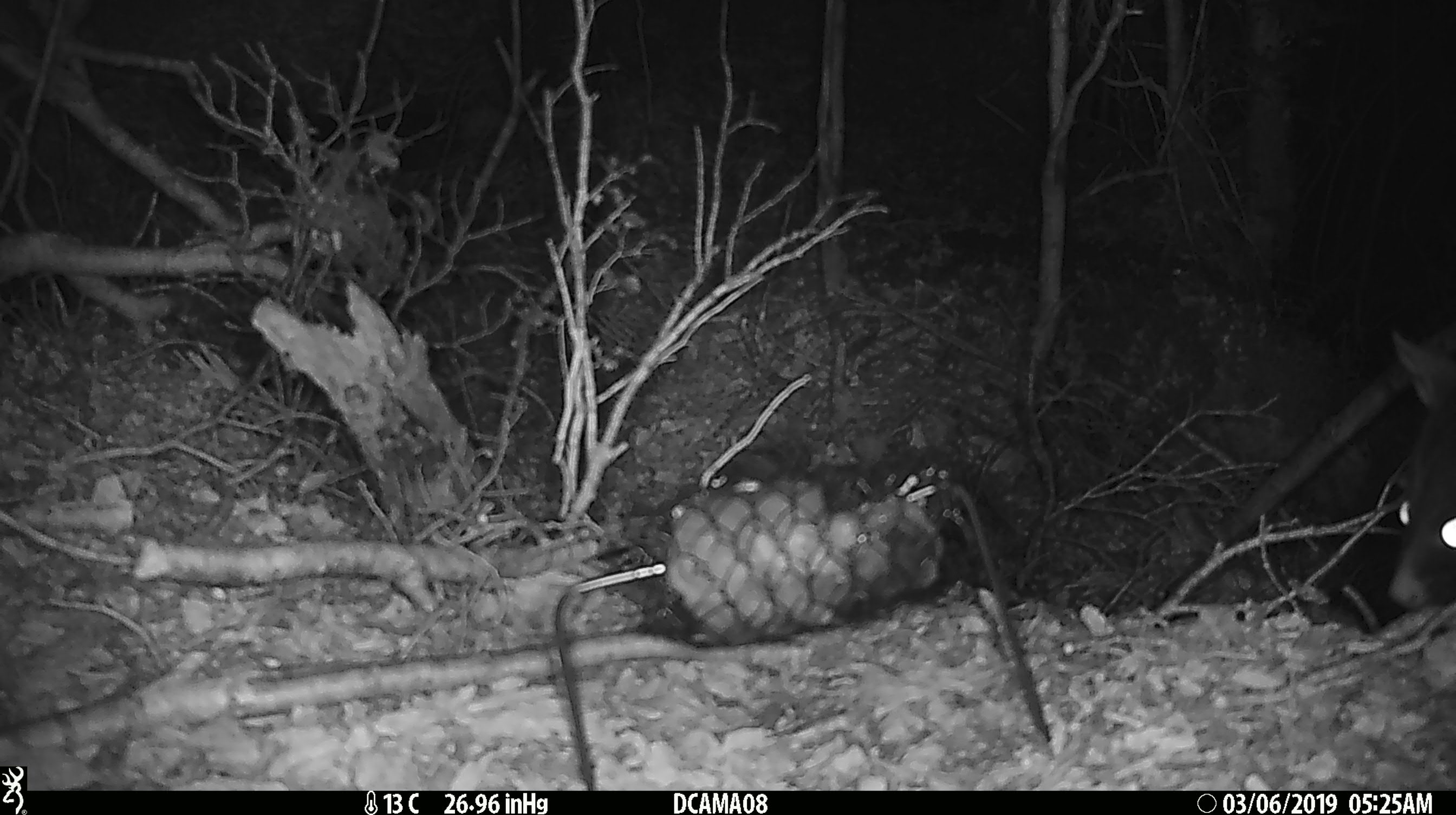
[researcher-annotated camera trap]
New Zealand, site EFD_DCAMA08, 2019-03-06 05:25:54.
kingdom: Animalia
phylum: Chordata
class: Mammalia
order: Diprotodontia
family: Phalangeridae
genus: Trichosurus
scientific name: Trichosurus vulpecula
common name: common brushtail possum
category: possum